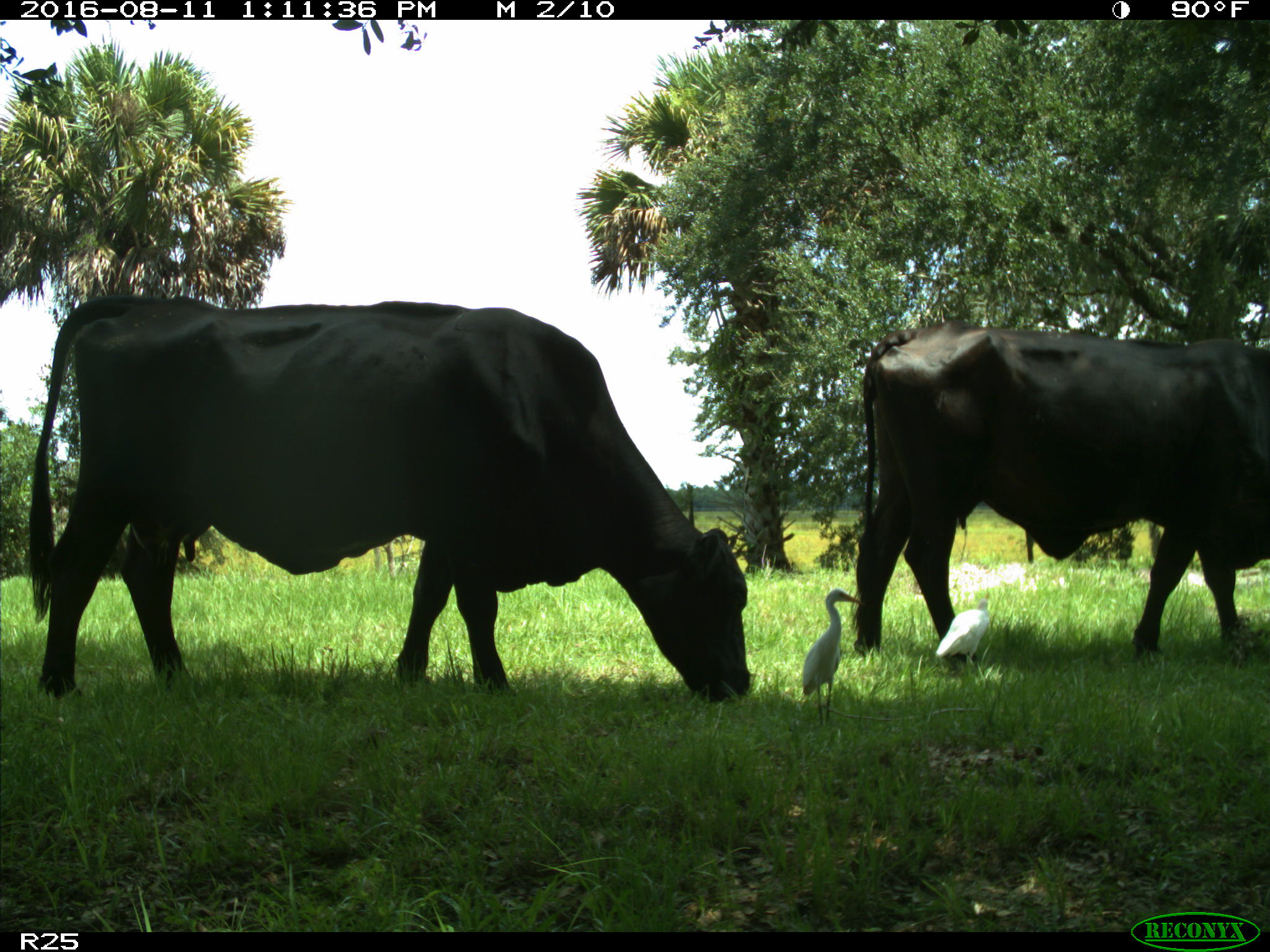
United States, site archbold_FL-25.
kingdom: Animalia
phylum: Chordata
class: Mammalia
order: Artiodactyla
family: Bovidae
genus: Bos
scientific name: Bos taurus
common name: domestic cow